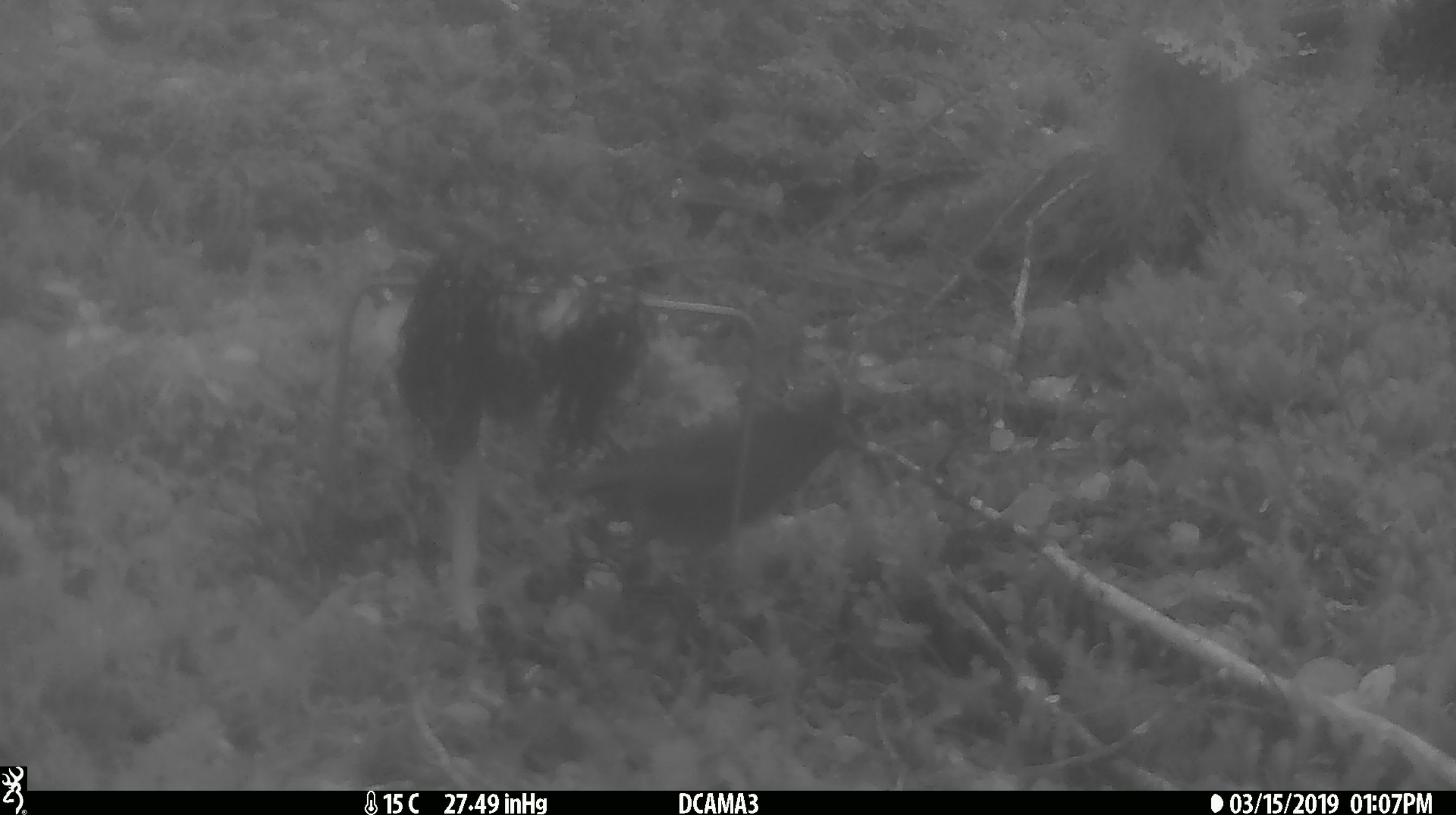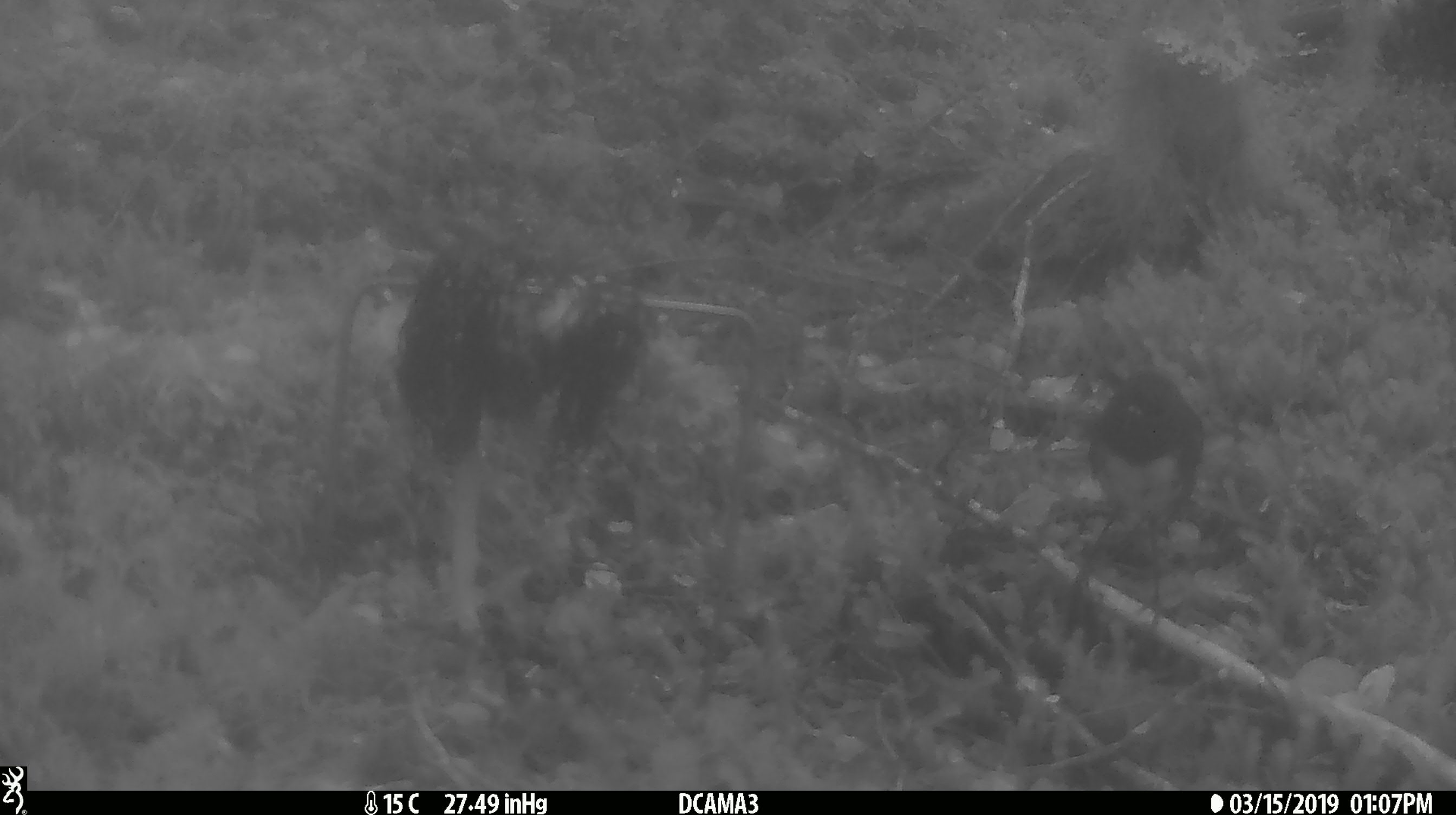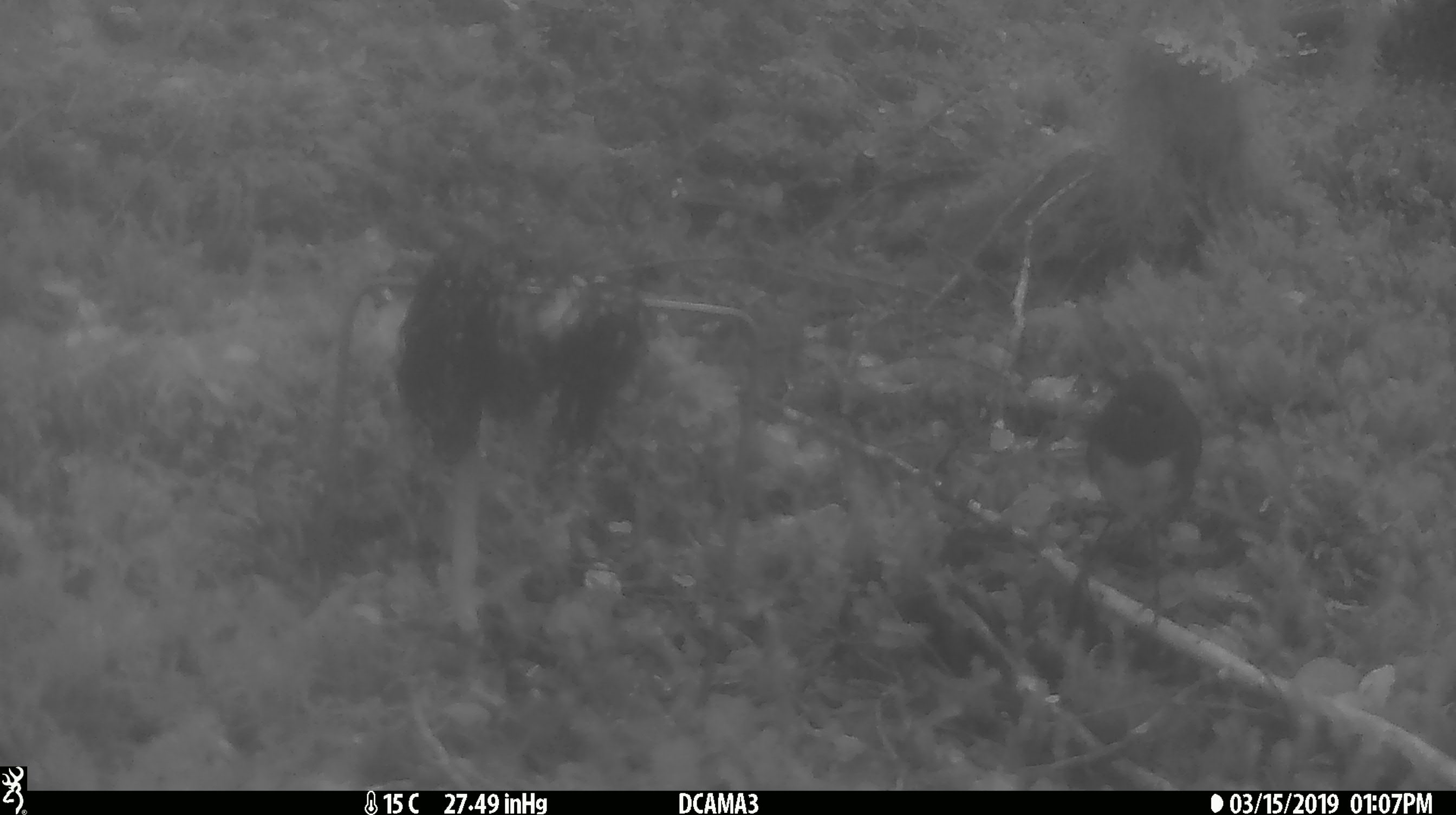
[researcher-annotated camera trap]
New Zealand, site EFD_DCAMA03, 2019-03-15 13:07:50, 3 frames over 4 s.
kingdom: Animalia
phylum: Chordata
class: Aves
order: Passeriformes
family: Petroicidae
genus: Petroica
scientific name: Petroica australis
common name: new zealand robin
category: robin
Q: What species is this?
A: Robin (new zealand robin) (Petroica australis).